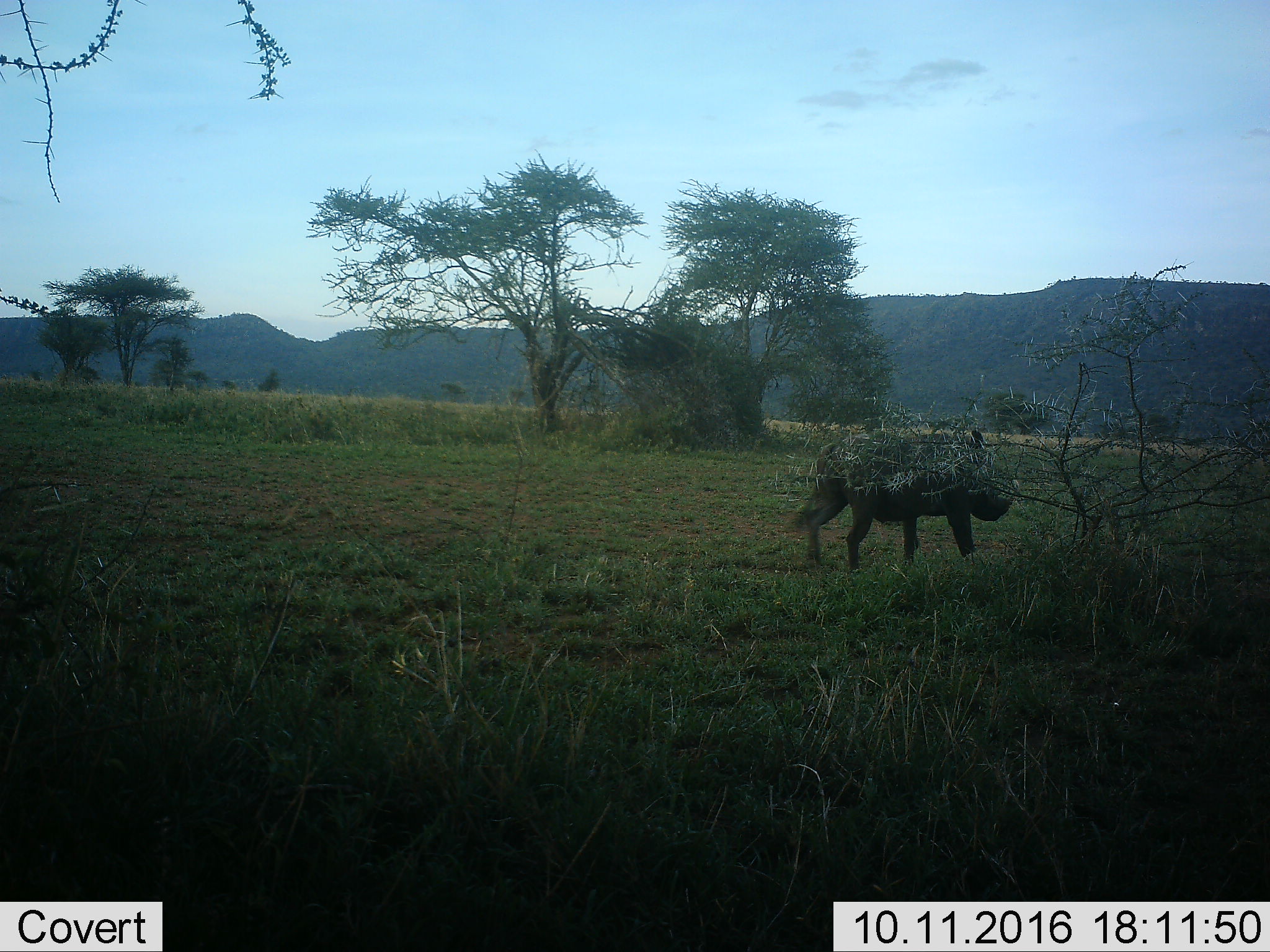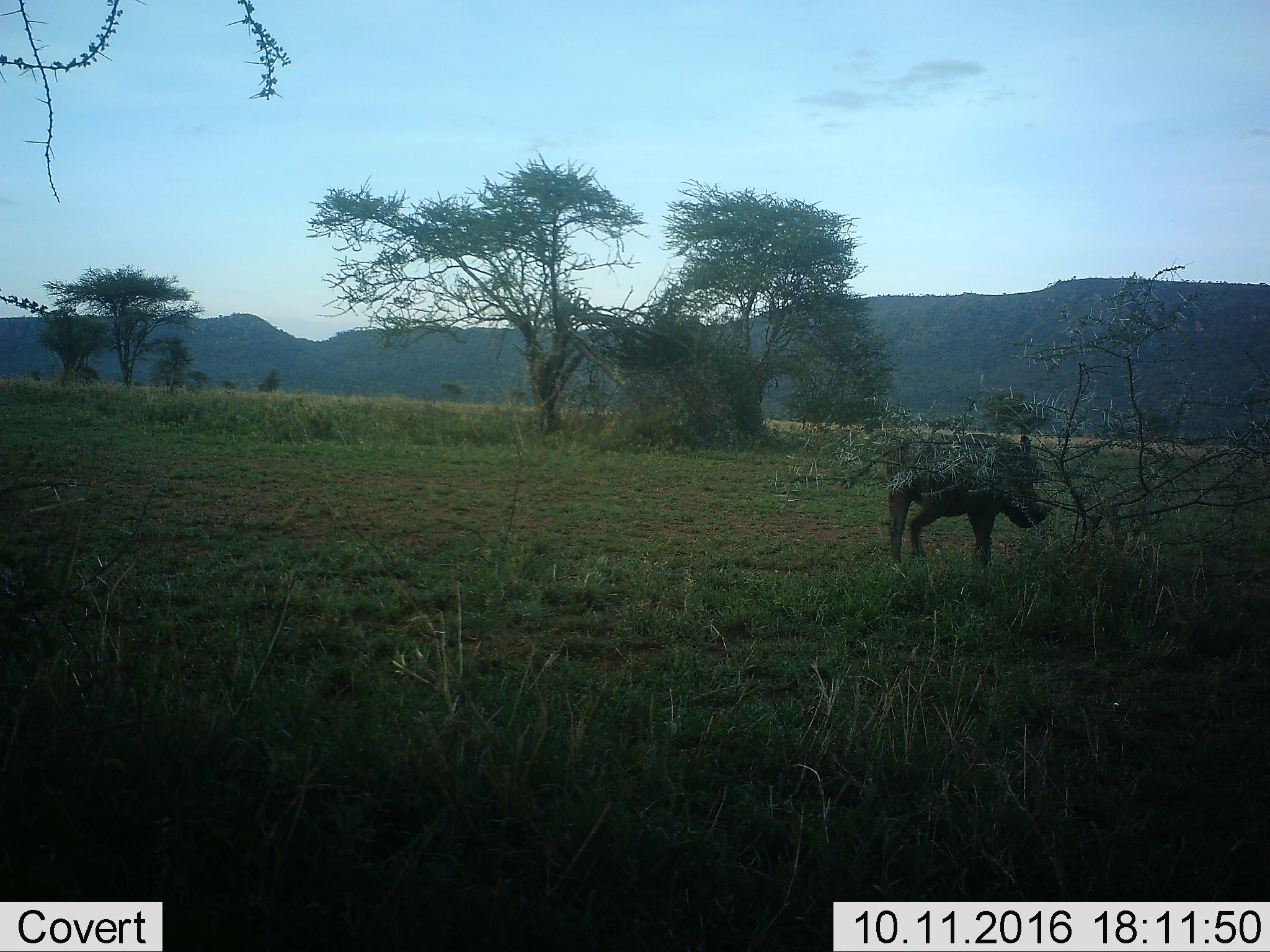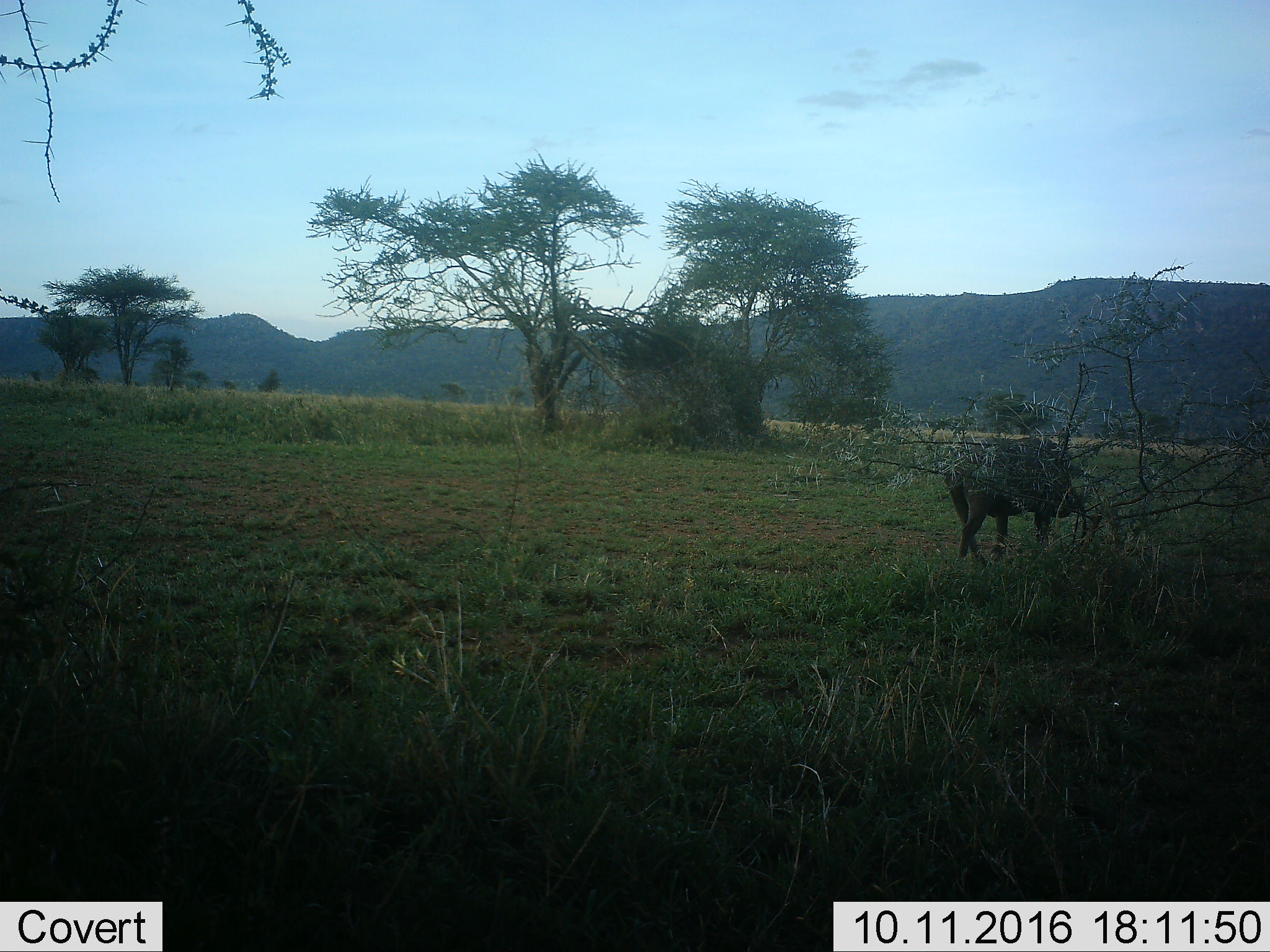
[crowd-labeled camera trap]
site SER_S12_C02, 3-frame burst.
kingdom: Animalia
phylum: Chordata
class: Mammalia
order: Artiodactyla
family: Suidae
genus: Phacochoerus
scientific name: Phacochoerus africanus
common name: warthog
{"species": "warthog (Phacochoerus africanus)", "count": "1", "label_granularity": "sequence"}